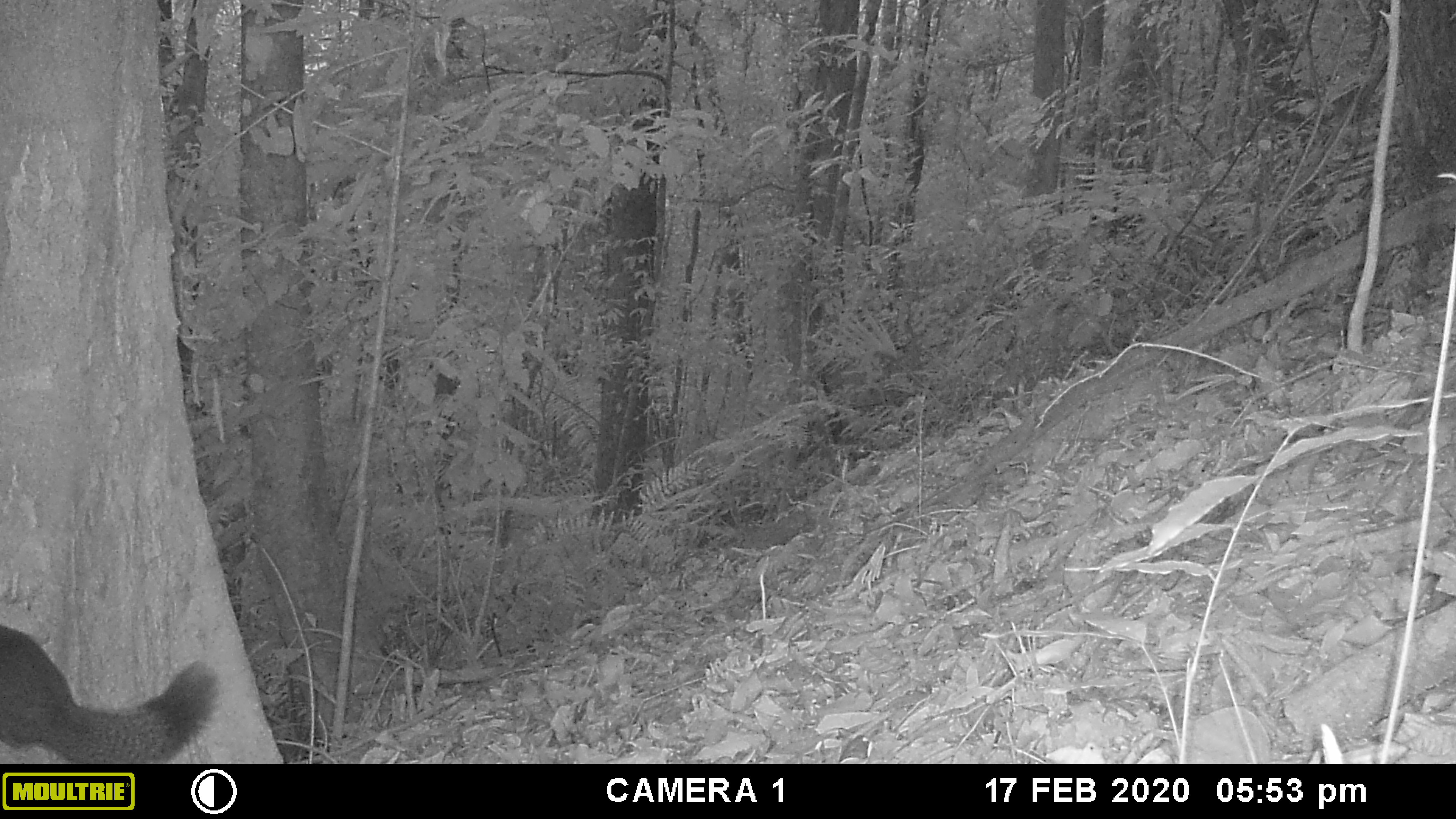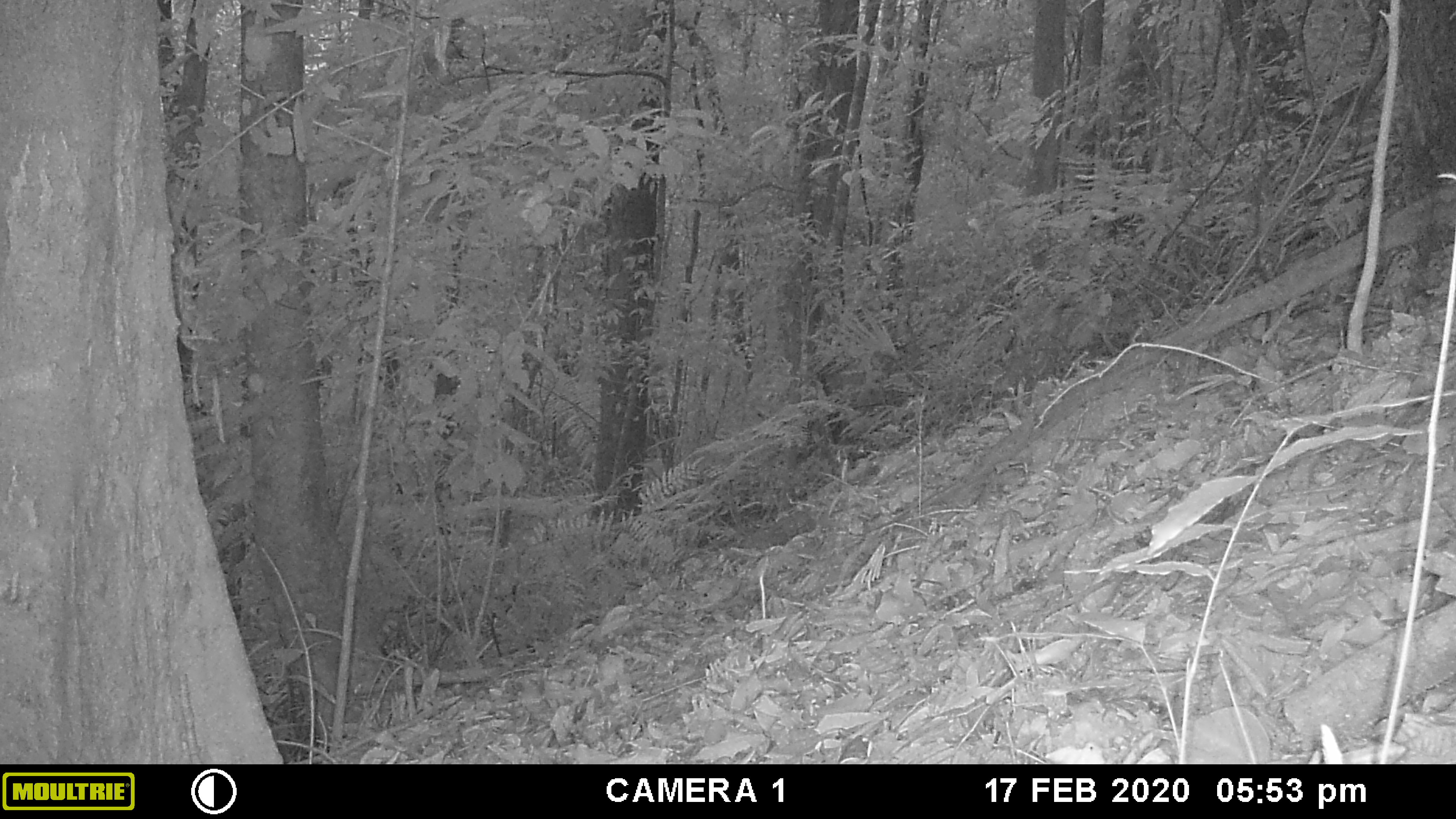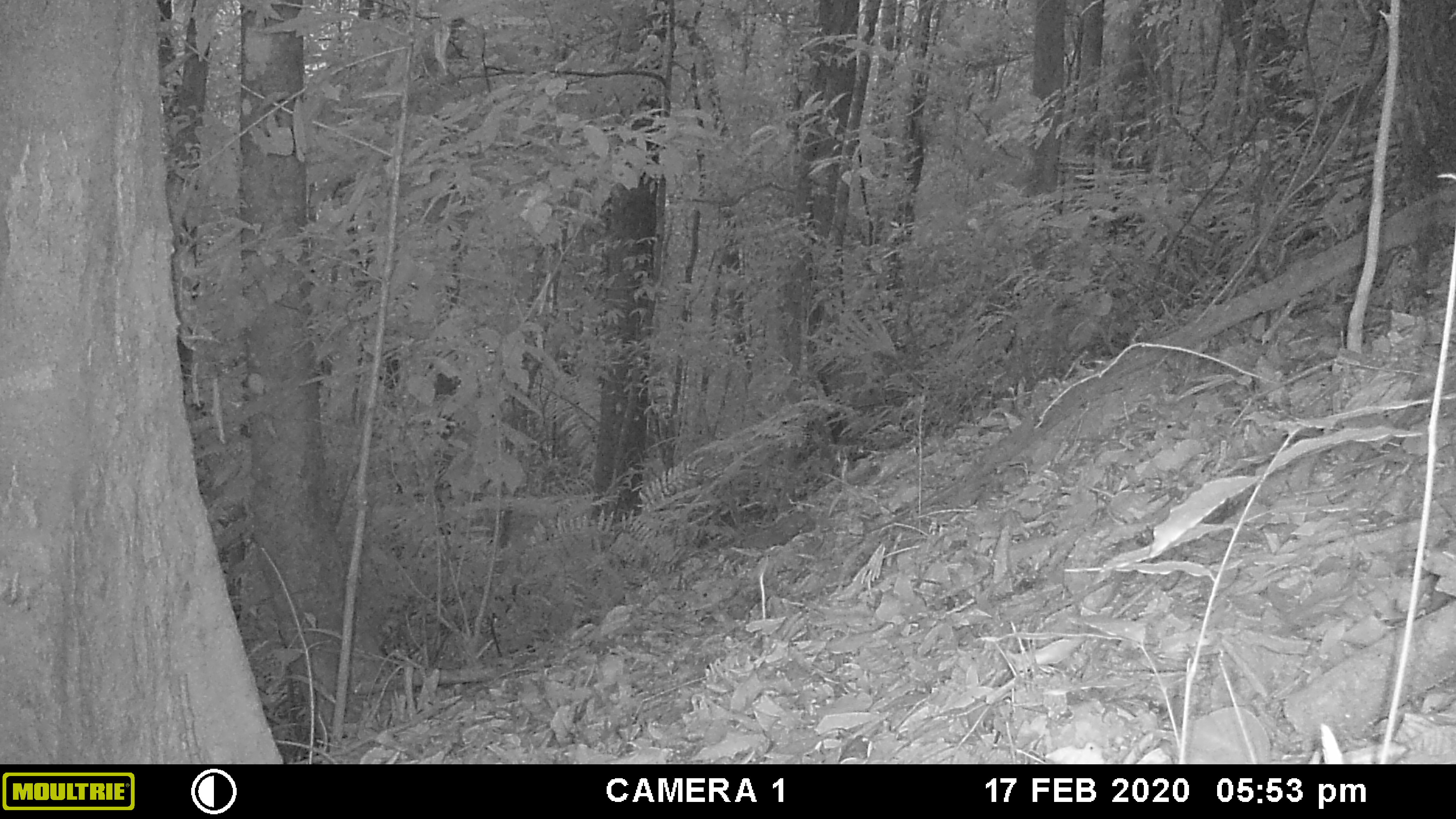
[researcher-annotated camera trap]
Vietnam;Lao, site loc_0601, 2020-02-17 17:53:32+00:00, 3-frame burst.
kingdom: Animalia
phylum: Chordata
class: Mammalia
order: Rodentia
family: Sciuridae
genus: Callosciurus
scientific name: Callosciurus erythraeus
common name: pallas's squirrel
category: pallass squirrel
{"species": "pallass squirrel (pallas's squirrel) (Callosciurus erythraeus)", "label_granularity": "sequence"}